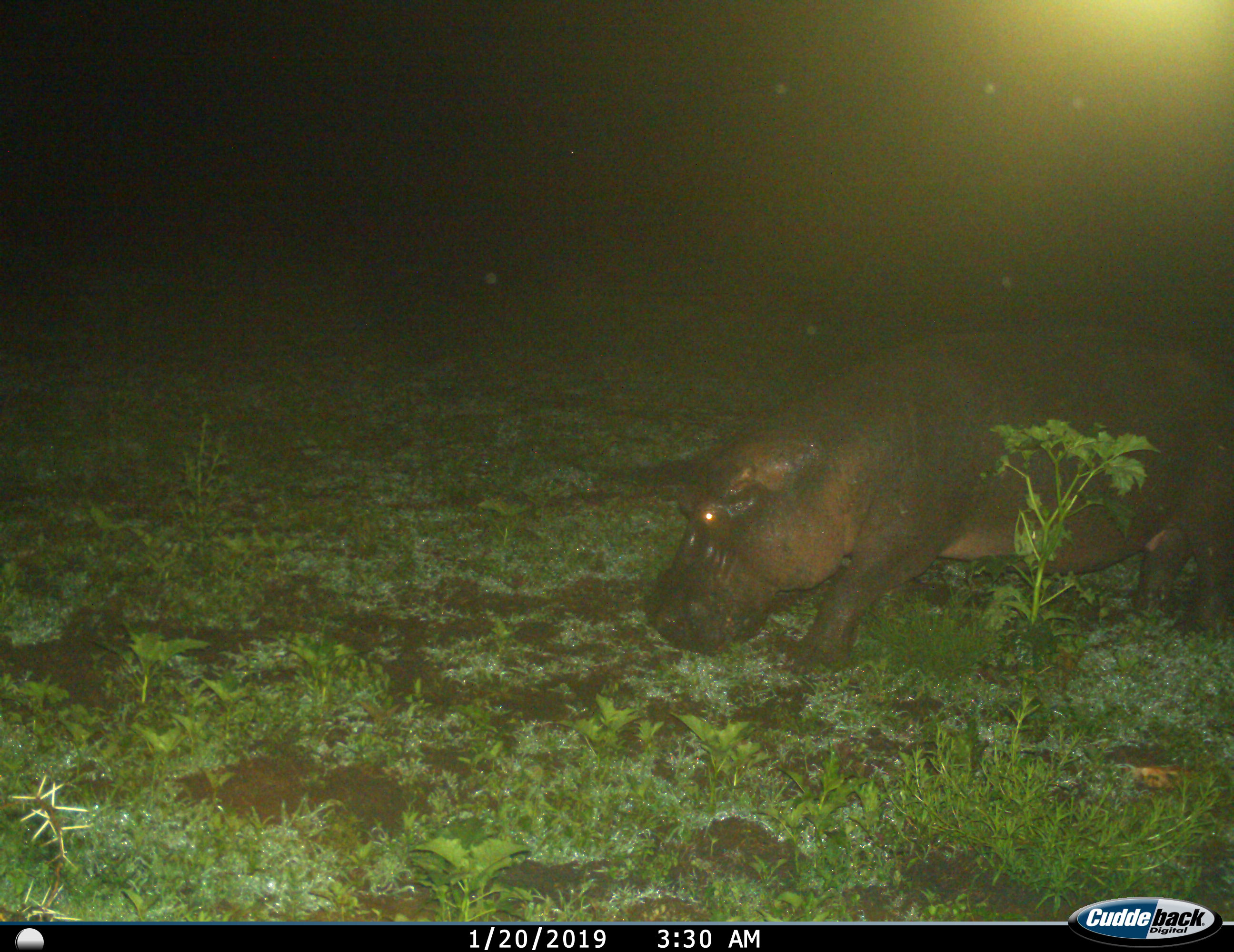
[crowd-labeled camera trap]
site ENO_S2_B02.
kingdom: Animalia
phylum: Chordata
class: Mammalia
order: Artiodactyla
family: Hippopotamidae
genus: Hippopotamus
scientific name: Hippopotamus amphibius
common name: hippopotamus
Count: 1.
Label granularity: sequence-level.